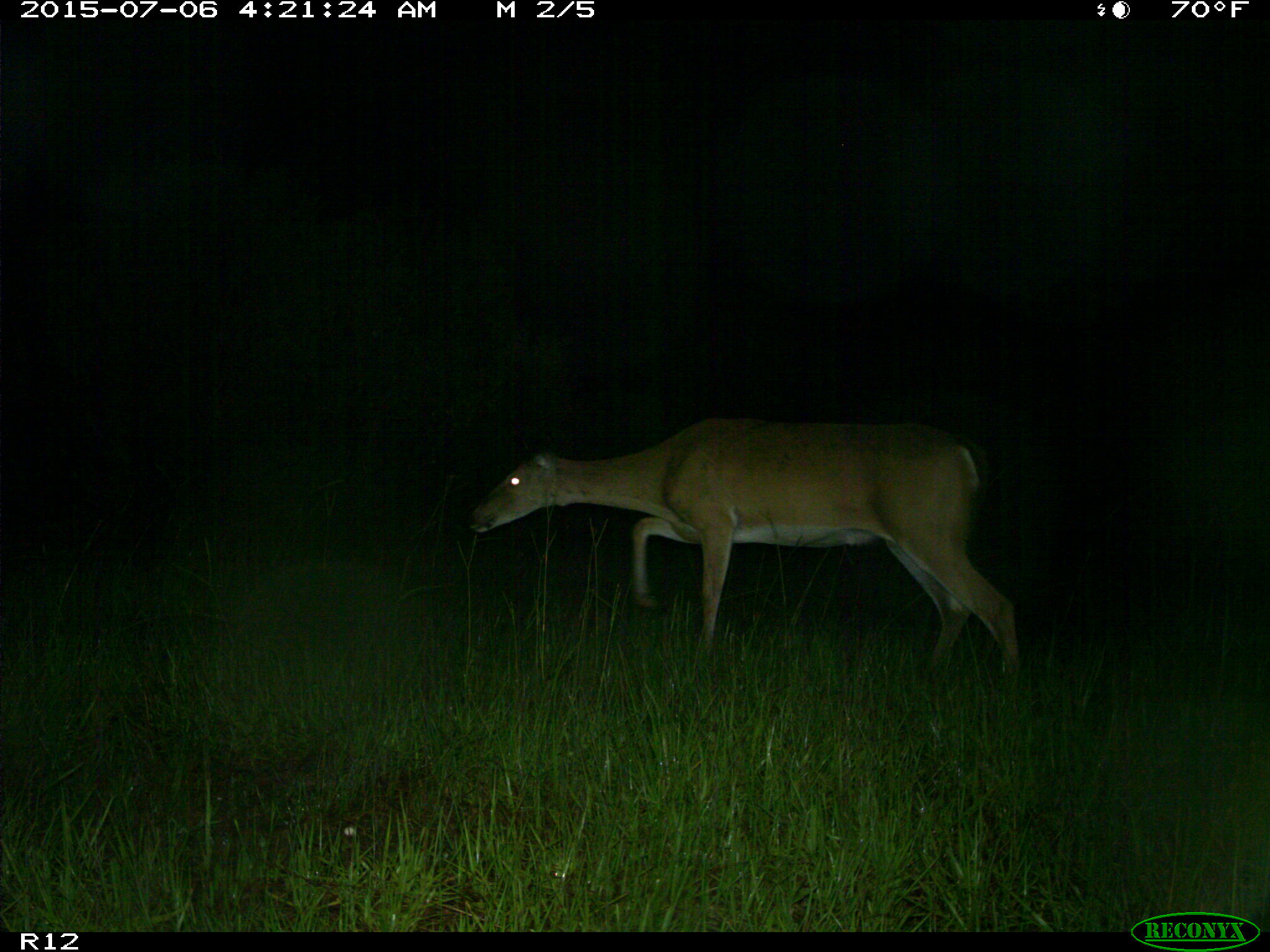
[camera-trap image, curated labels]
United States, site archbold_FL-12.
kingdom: Animalia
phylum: Chordata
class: Mammalia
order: Artiodactyla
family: Cervidae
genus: Odocoileus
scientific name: Odocoileus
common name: deer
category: unidentified deer